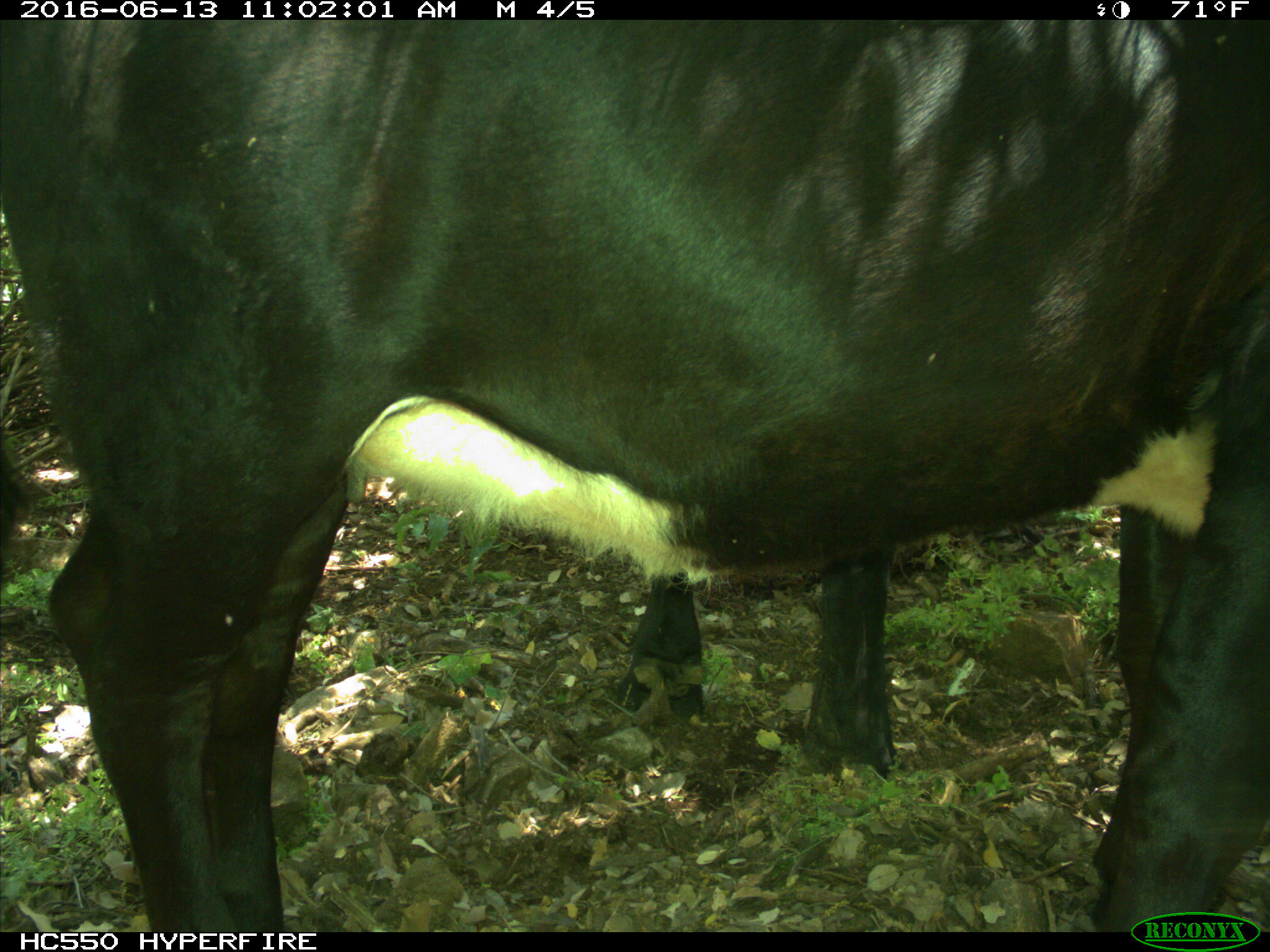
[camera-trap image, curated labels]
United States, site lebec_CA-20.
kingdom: Animalia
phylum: Chordata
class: Mammalia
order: Artiodactyla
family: Bovidae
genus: Bos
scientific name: Bos taurus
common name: domestic cow